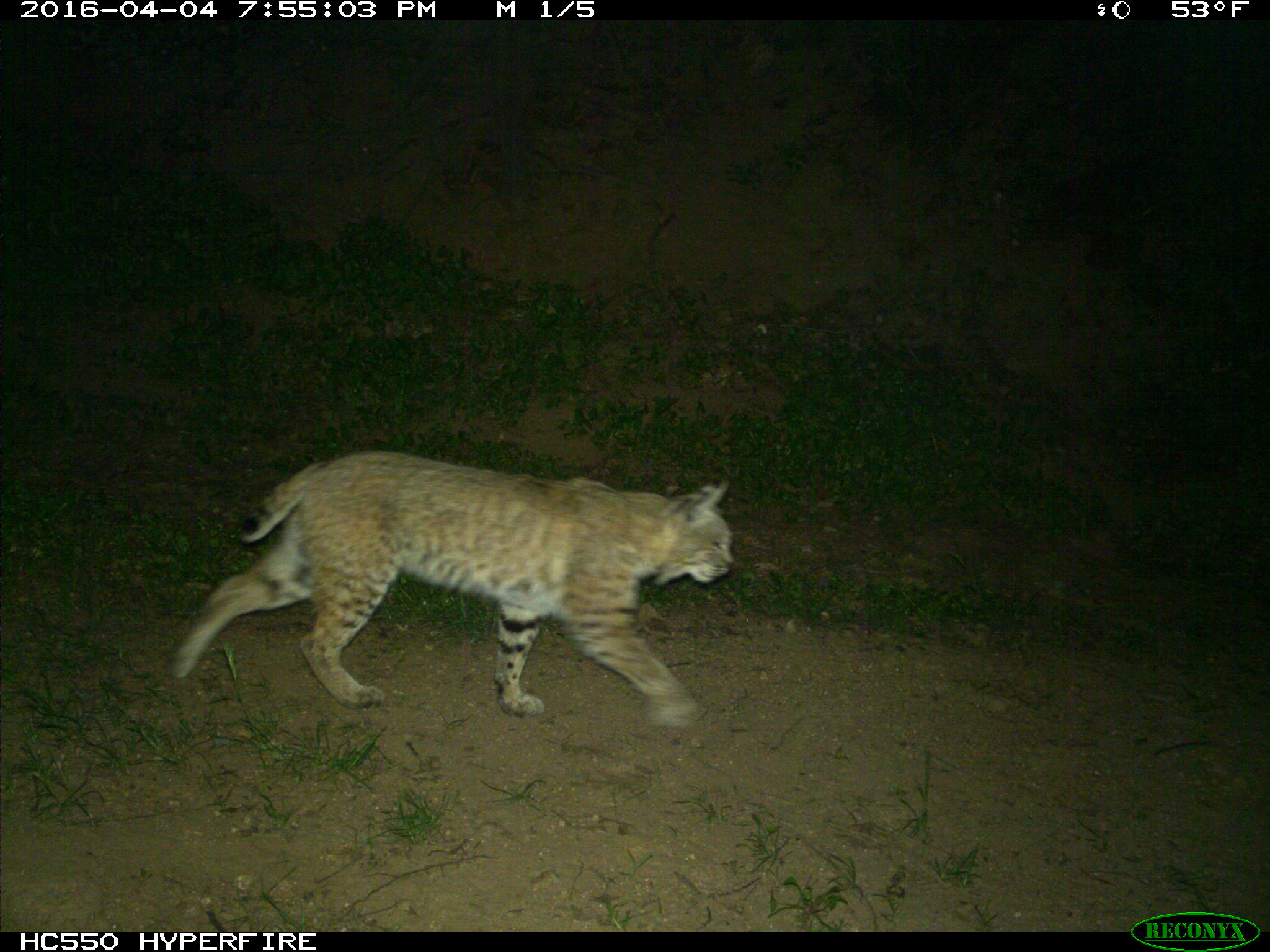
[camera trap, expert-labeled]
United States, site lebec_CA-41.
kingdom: Animalia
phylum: Chordata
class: Mammalia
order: Carnivora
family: Felidae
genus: Lynx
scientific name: Lynx rufus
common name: bobcat